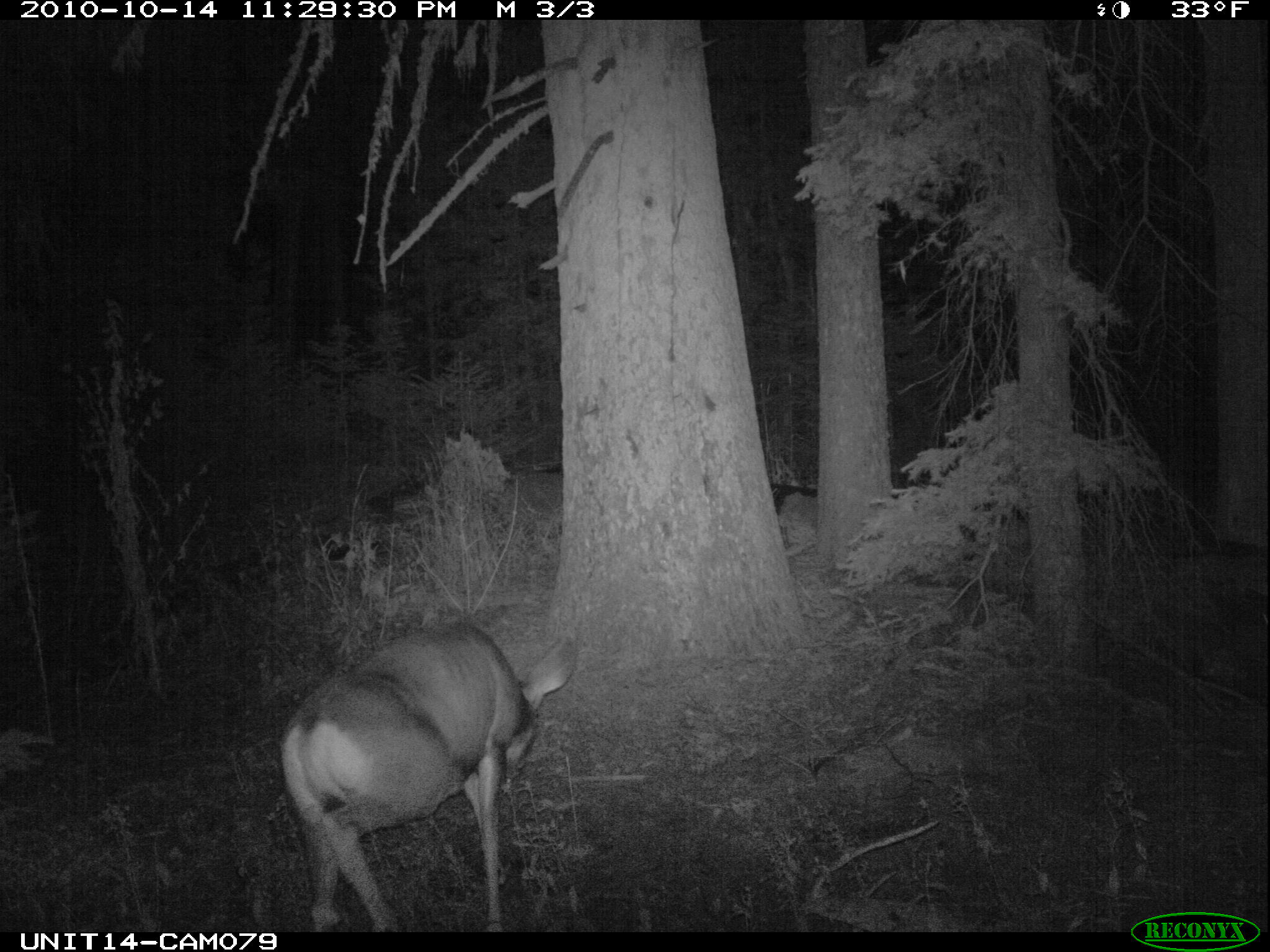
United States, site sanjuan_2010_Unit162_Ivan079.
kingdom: Animalia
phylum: Chordata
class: Mammalia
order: Artiodactyla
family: Cervidae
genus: Odocoileus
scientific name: Odocoileus hemionus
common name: mule deer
Odocoileus hemionus (mule deer).